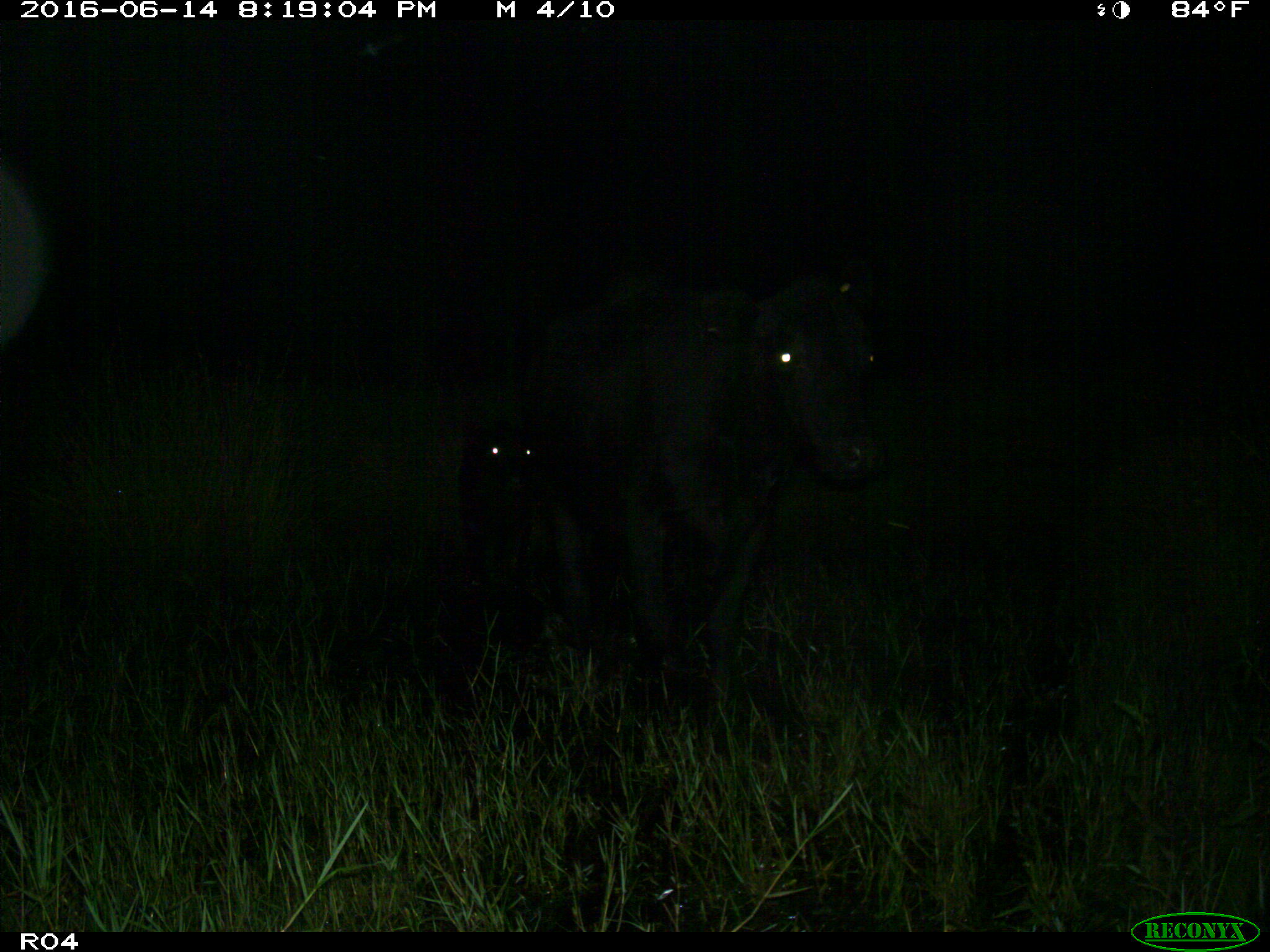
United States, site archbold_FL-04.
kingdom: Animalia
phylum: Chordata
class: Mammalia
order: Artiodactyla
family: Bovidae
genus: Bos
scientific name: Bos taurus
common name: domestic cow